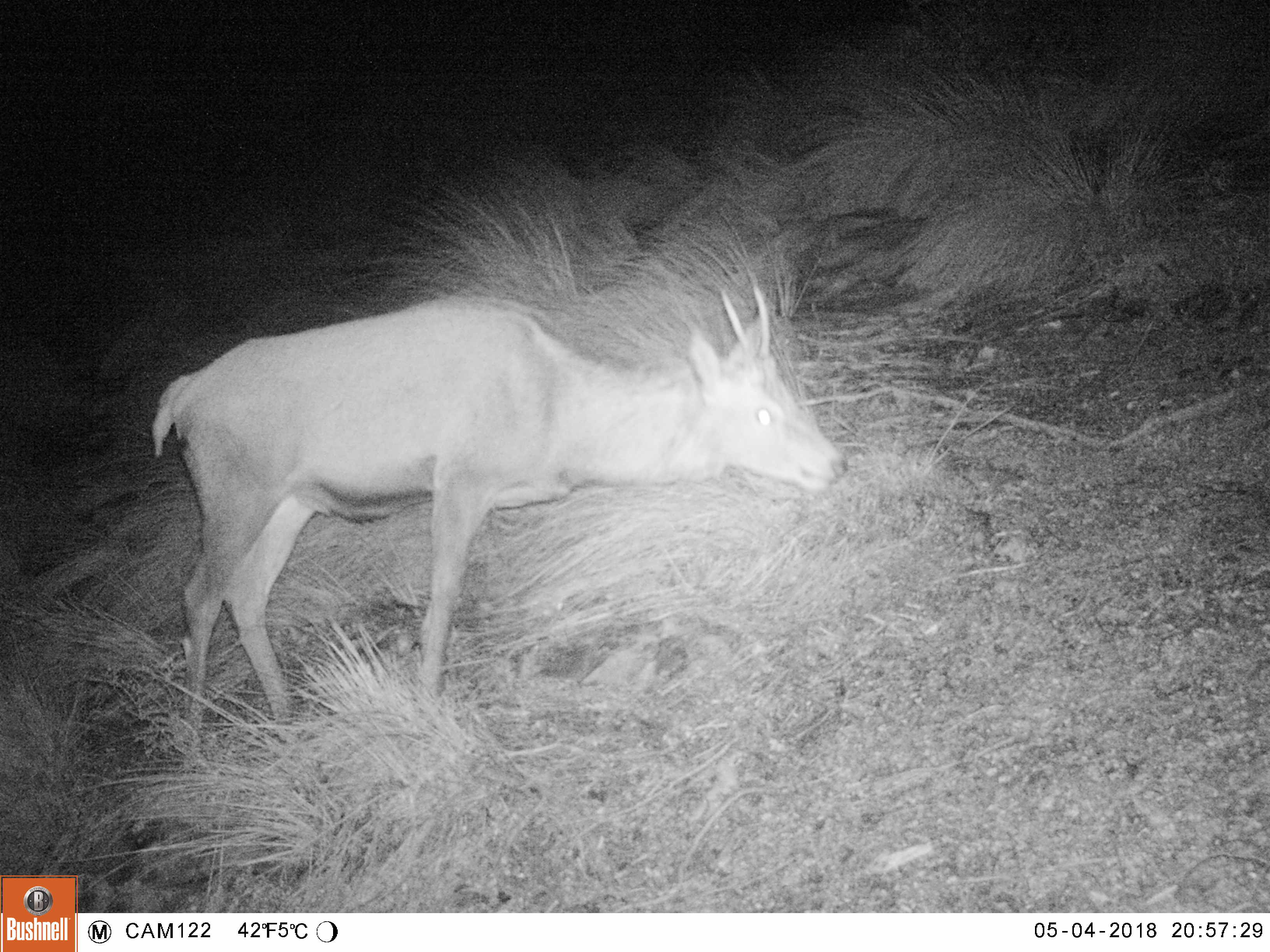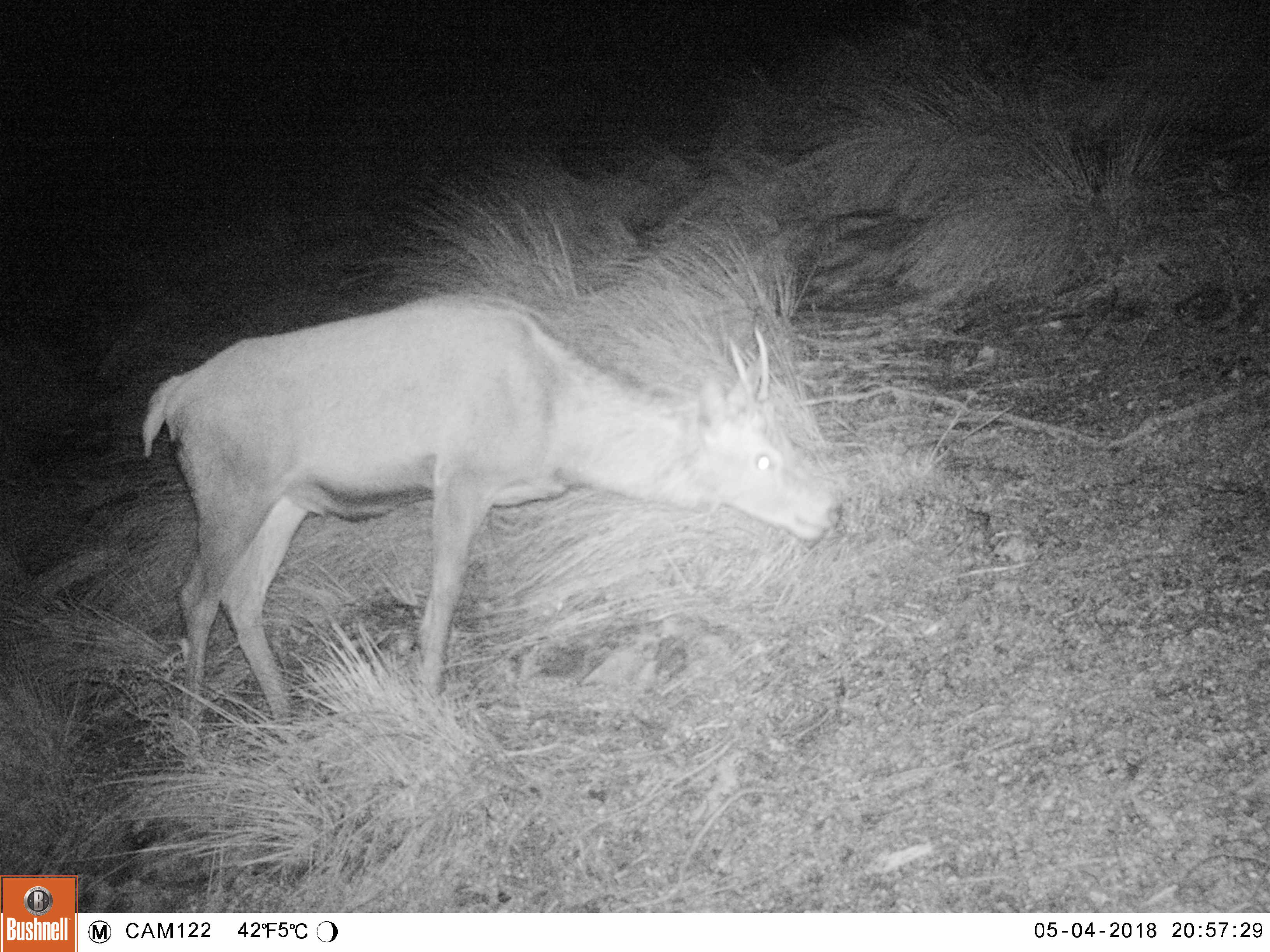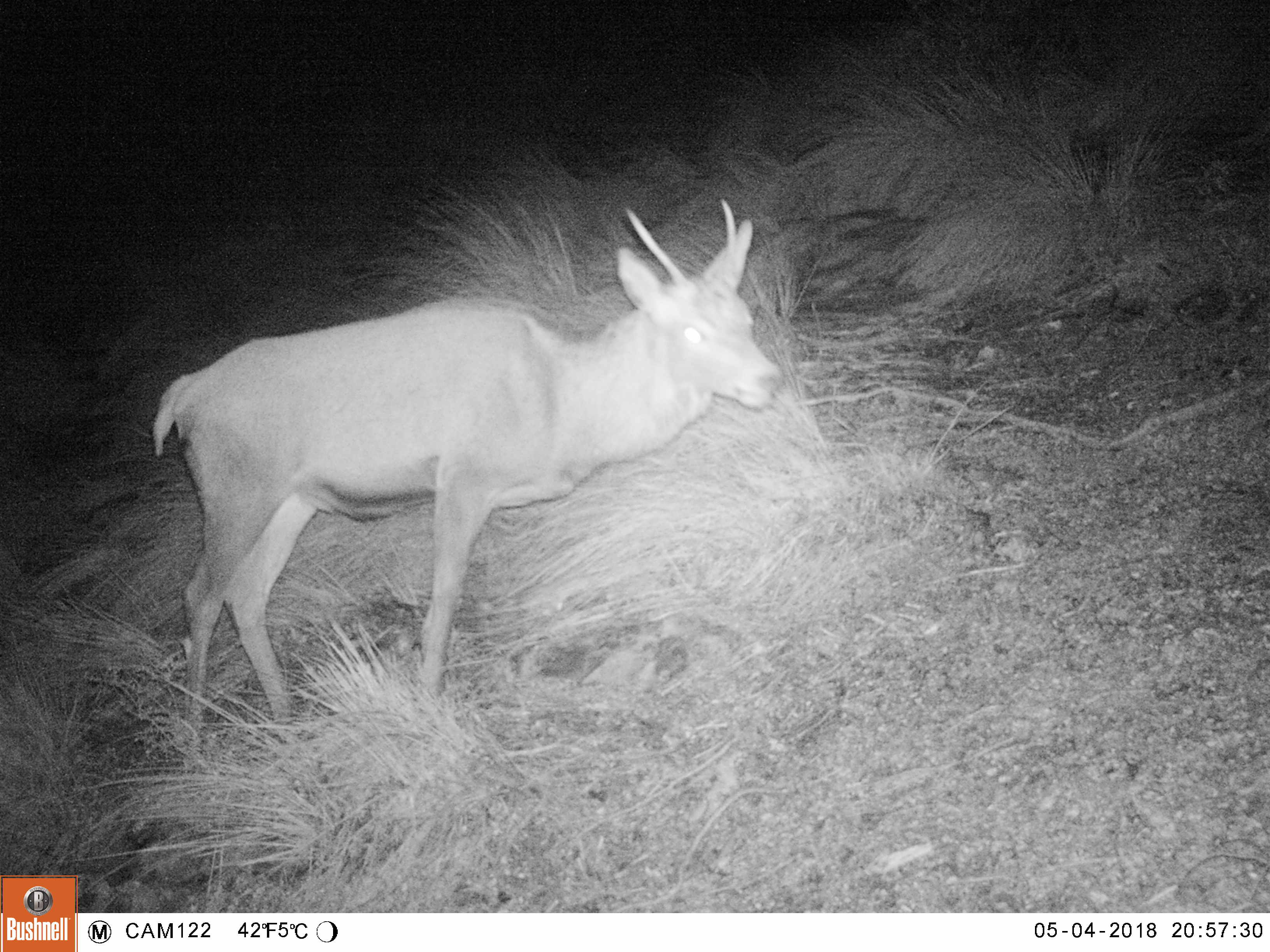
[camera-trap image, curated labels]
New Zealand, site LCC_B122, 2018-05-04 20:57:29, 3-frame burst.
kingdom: Animalia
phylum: Chordata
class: Mammalia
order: Artiodactyla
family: Cervidae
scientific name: Cervidae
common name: deer